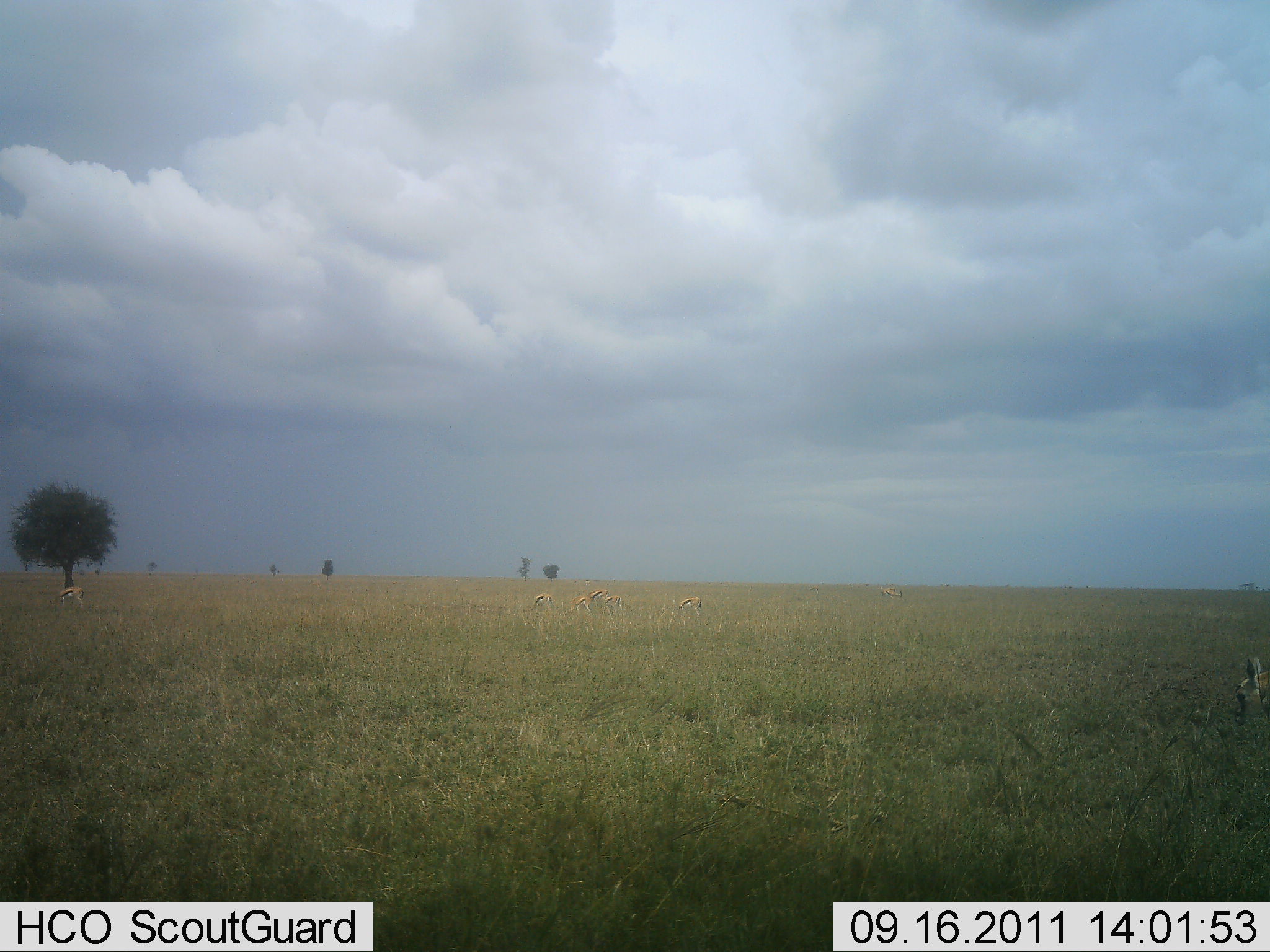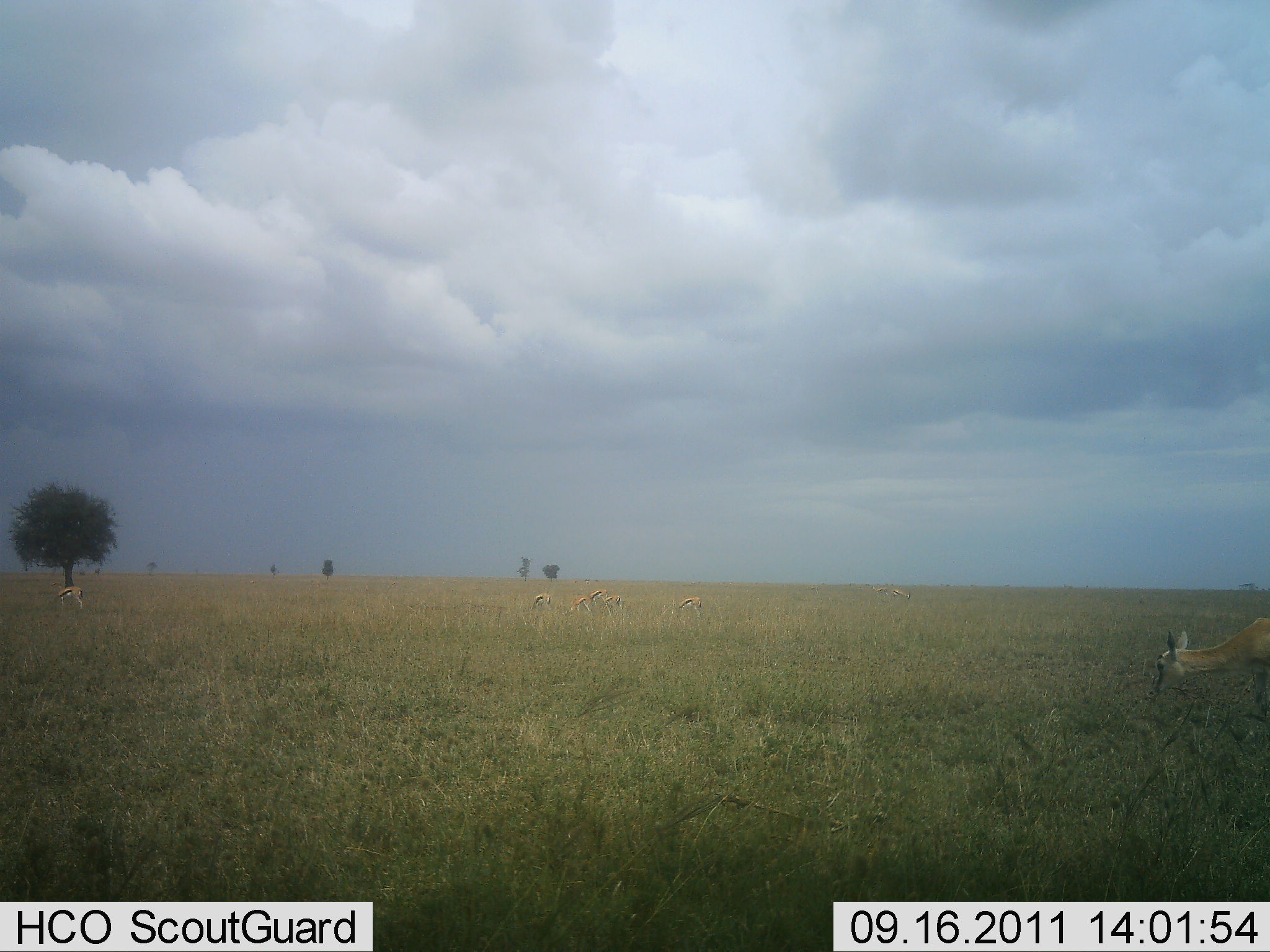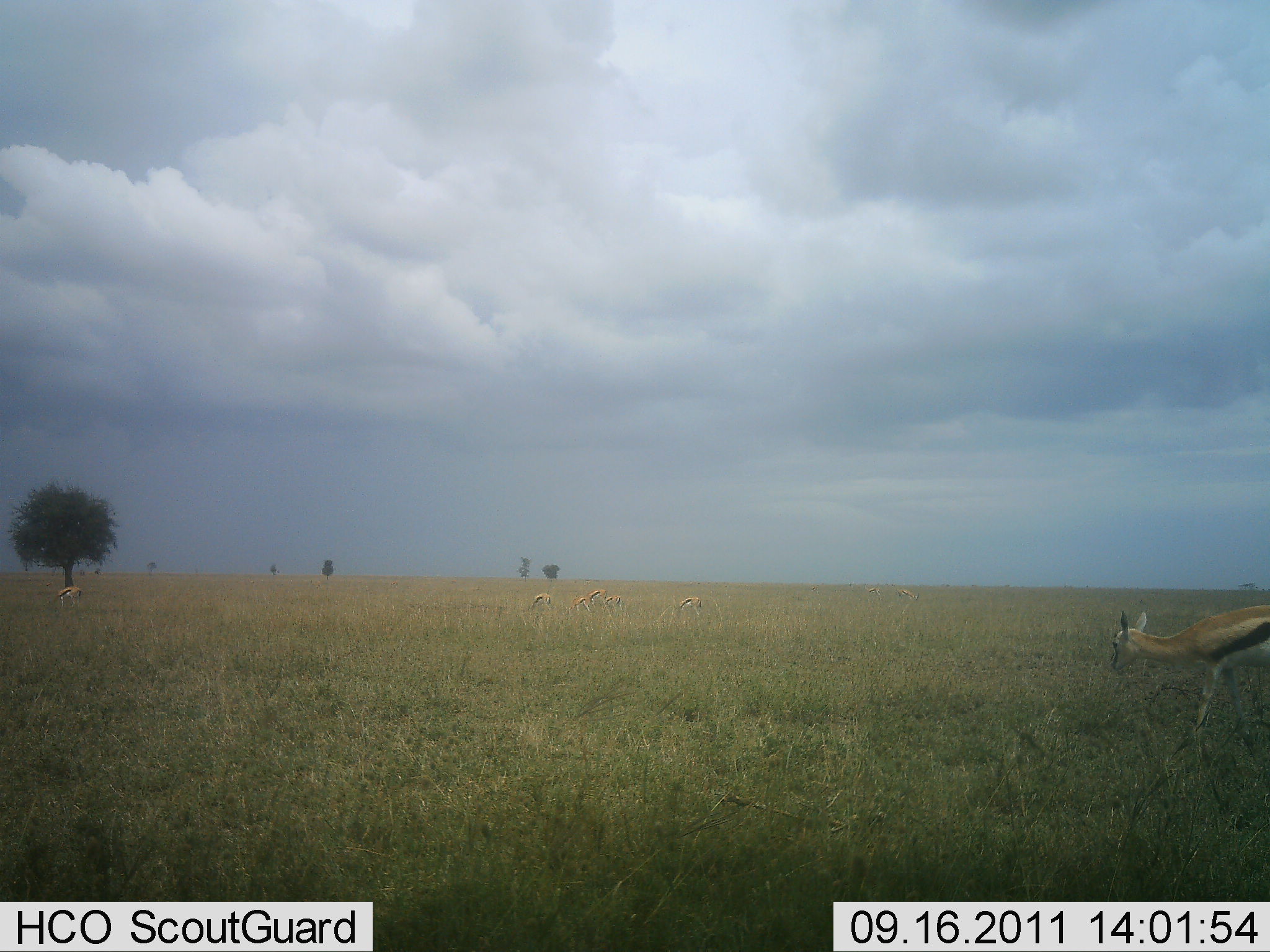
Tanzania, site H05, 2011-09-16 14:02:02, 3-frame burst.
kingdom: Animalia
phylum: Chordata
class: Mammalia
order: Artiodactyla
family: Bovidae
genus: Eudorcas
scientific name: Eudorcas thomsonii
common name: thomson's gazelle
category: gazellethomsons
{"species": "gazellethomsons (thomson's gazelle) (Eudorcas thomsonii)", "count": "7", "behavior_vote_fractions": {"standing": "50%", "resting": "0%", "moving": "64%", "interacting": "0%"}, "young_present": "0%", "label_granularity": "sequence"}